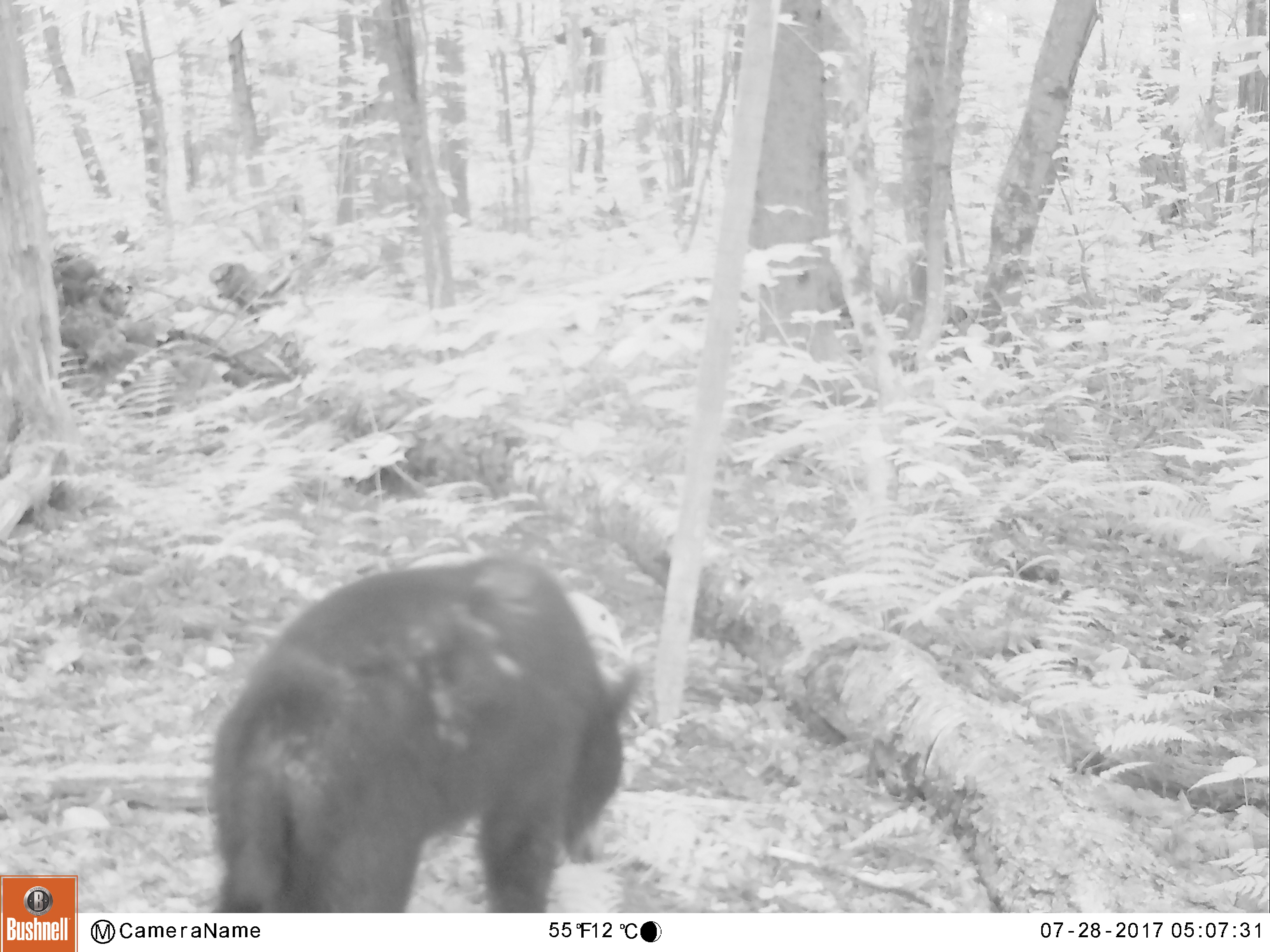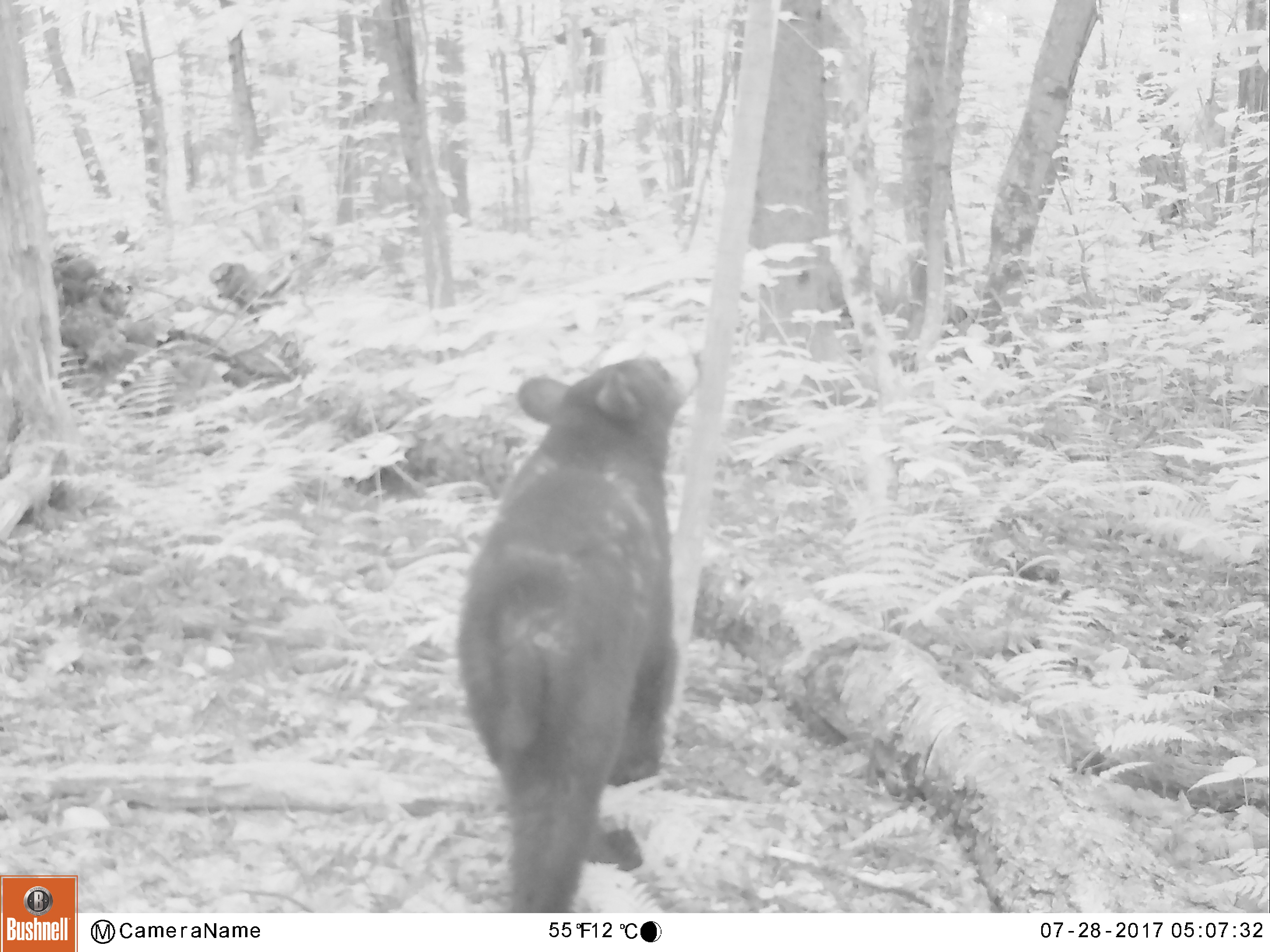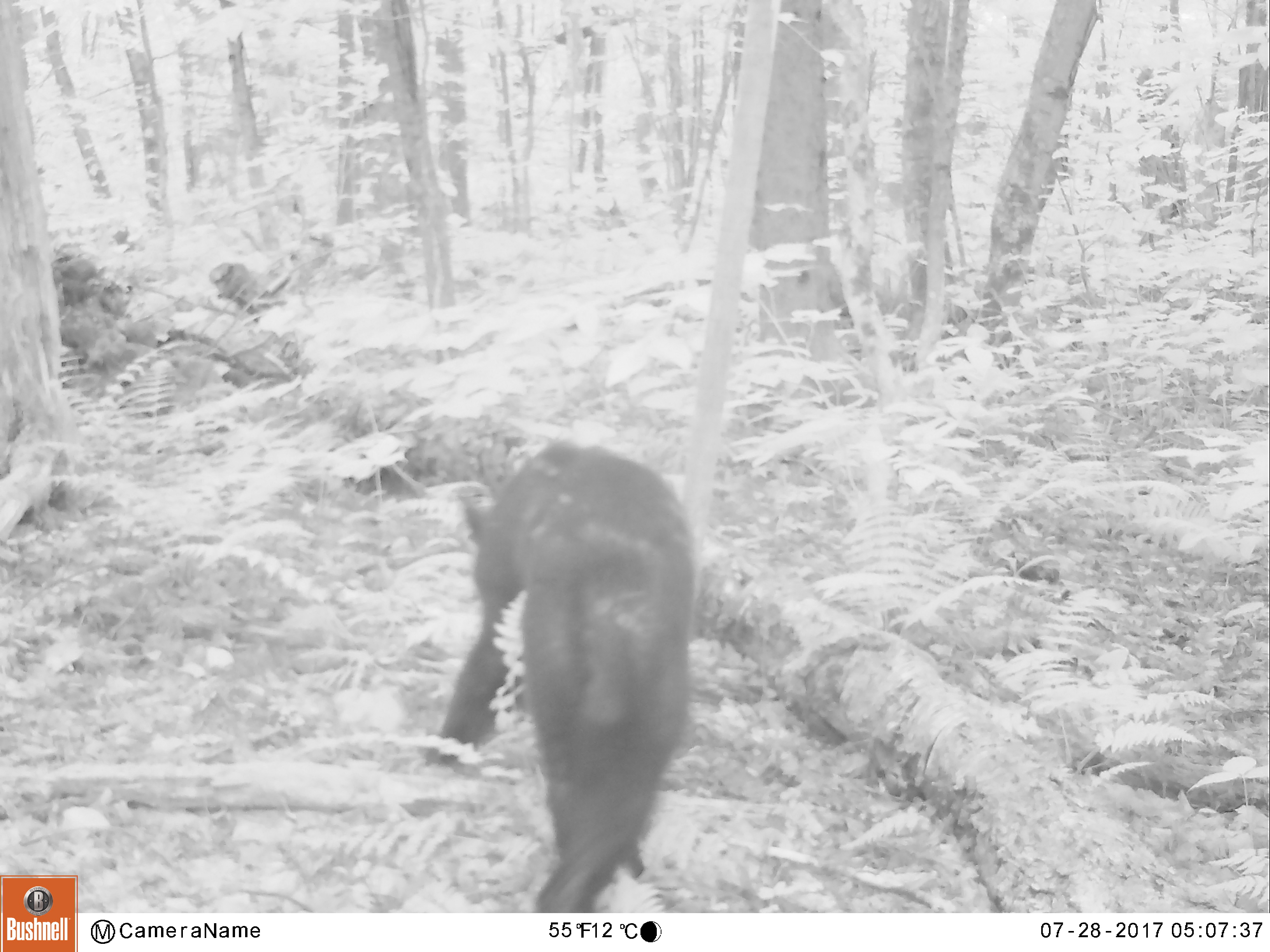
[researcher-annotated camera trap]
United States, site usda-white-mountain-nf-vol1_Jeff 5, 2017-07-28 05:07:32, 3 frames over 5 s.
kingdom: Animalia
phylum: Chordata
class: Mammalia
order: Carnivora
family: Ursidae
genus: Ursus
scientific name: Ursus americanus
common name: black bear